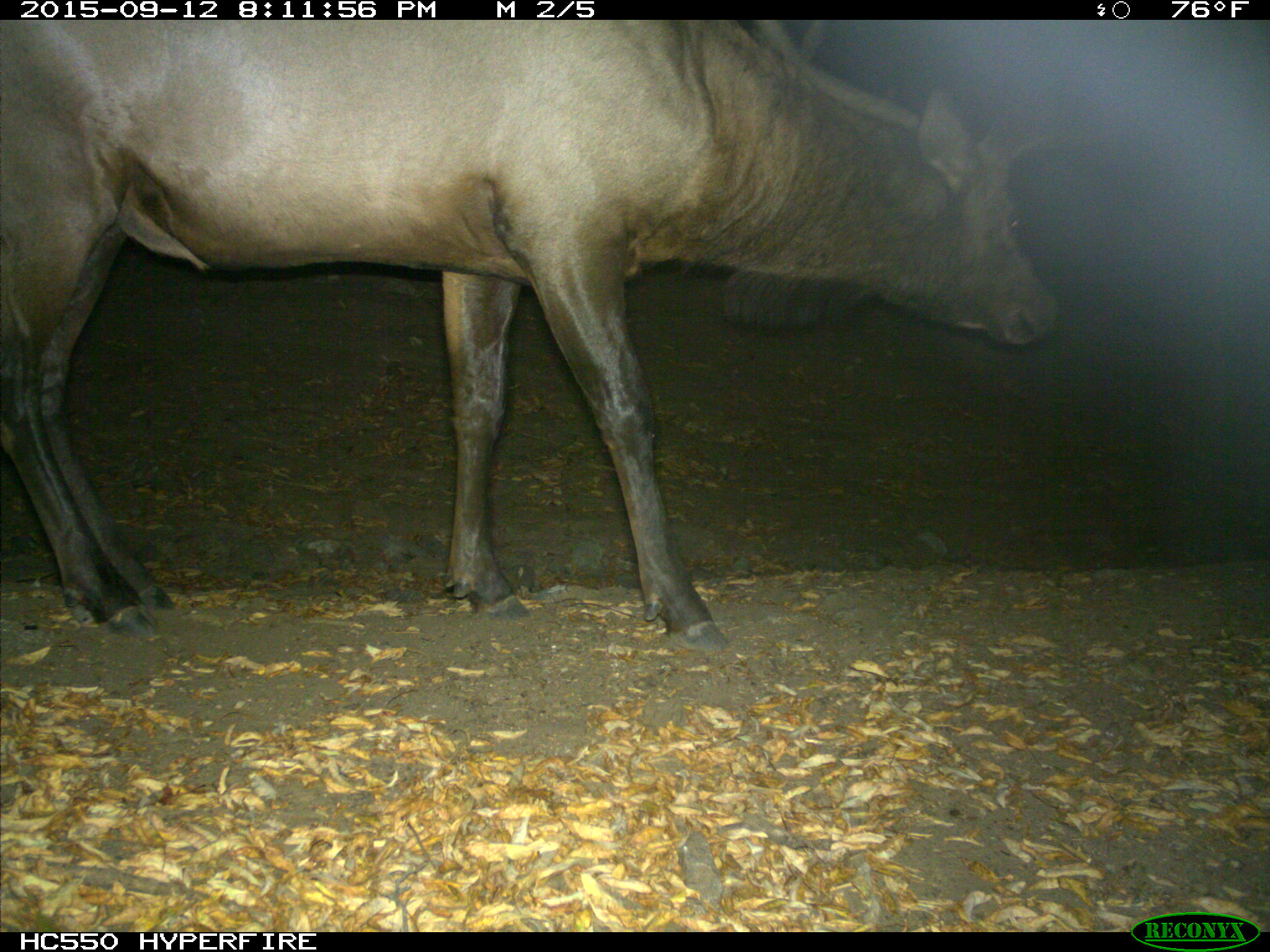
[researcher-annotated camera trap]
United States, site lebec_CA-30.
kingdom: Animalia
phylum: Chordata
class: Mammalia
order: Artiodactyla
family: Cervidae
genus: Cervus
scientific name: Cervus canadensis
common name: elk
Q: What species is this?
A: Cervus canadensis (elk).